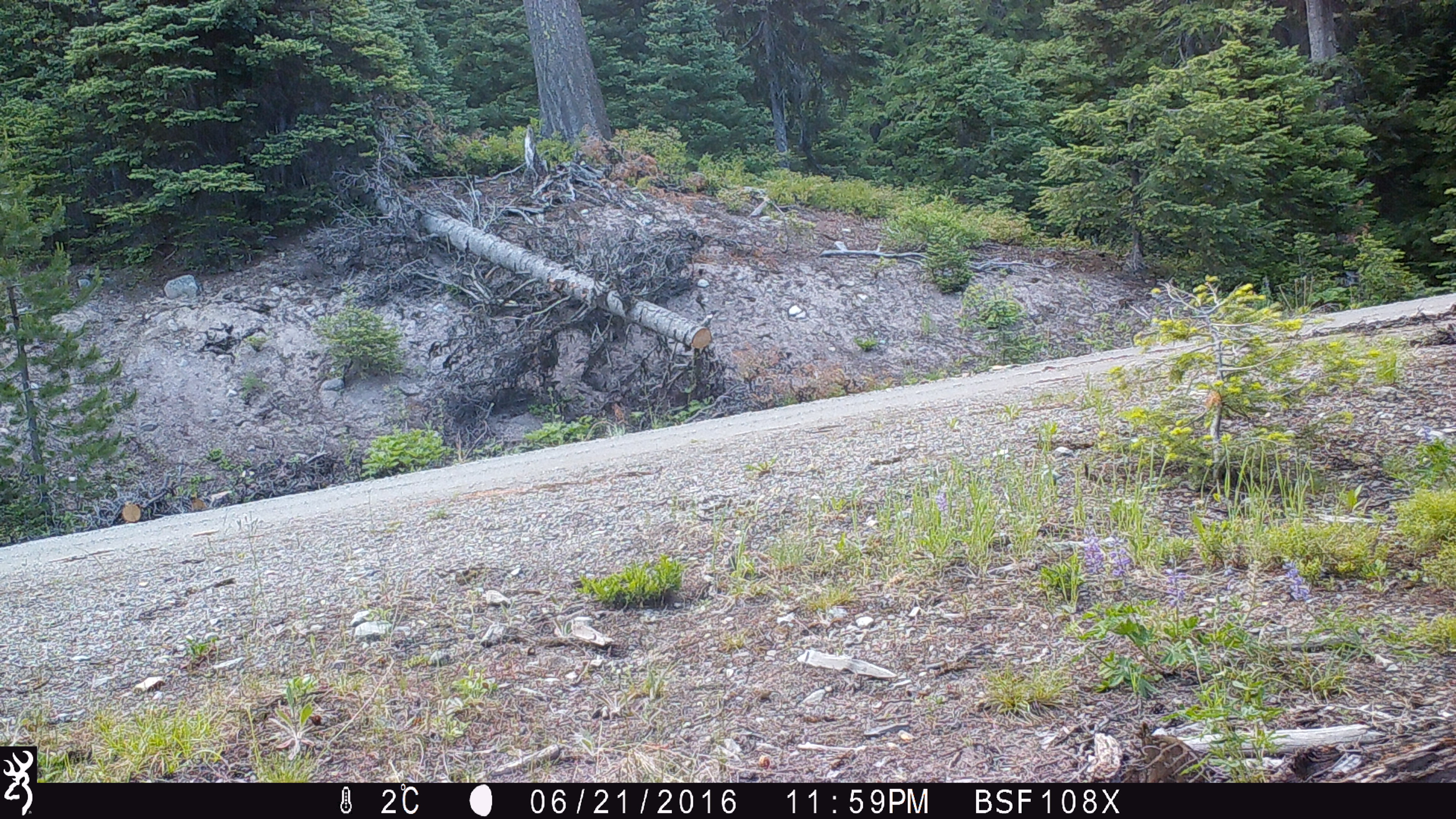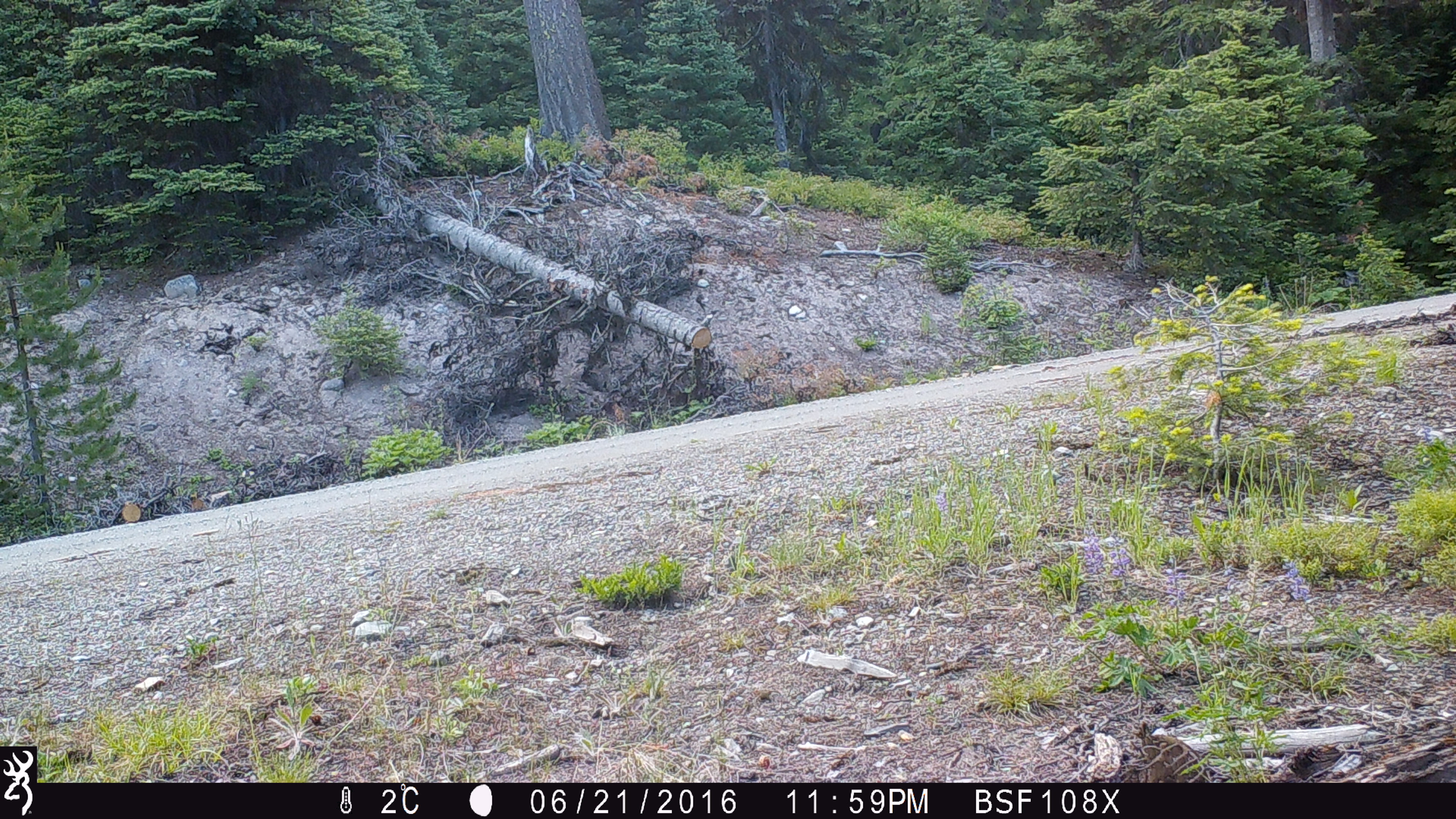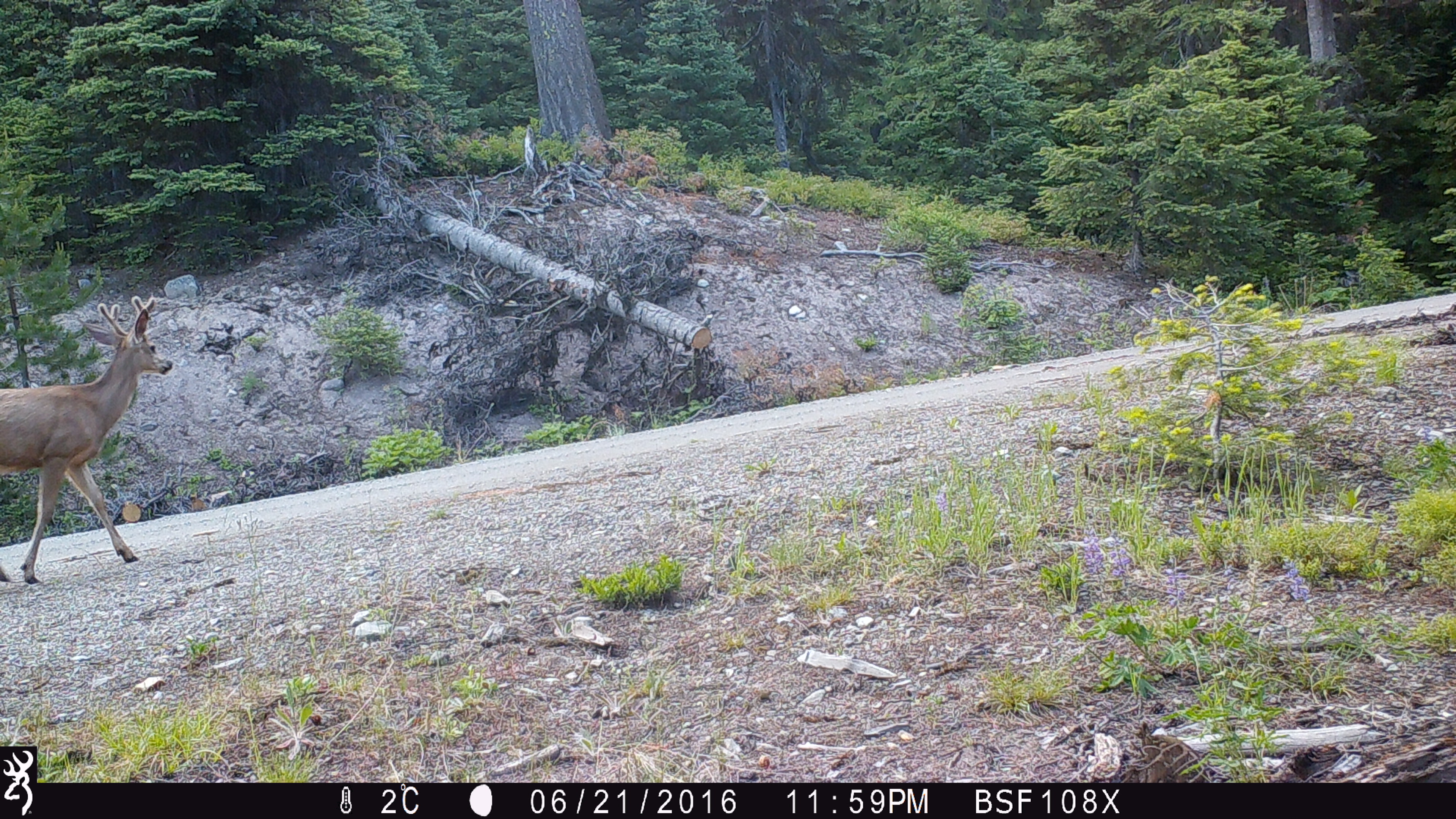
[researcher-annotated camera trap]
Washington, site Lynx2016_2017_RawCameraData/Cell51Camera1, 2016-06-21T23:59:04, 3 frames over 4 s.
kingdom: Animalia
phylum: Chordata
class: Mammalia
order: Artiodactyla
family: Cervidae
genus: Odocoileus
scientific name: Odocoileus hemionus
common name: mule deer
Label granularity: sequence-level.